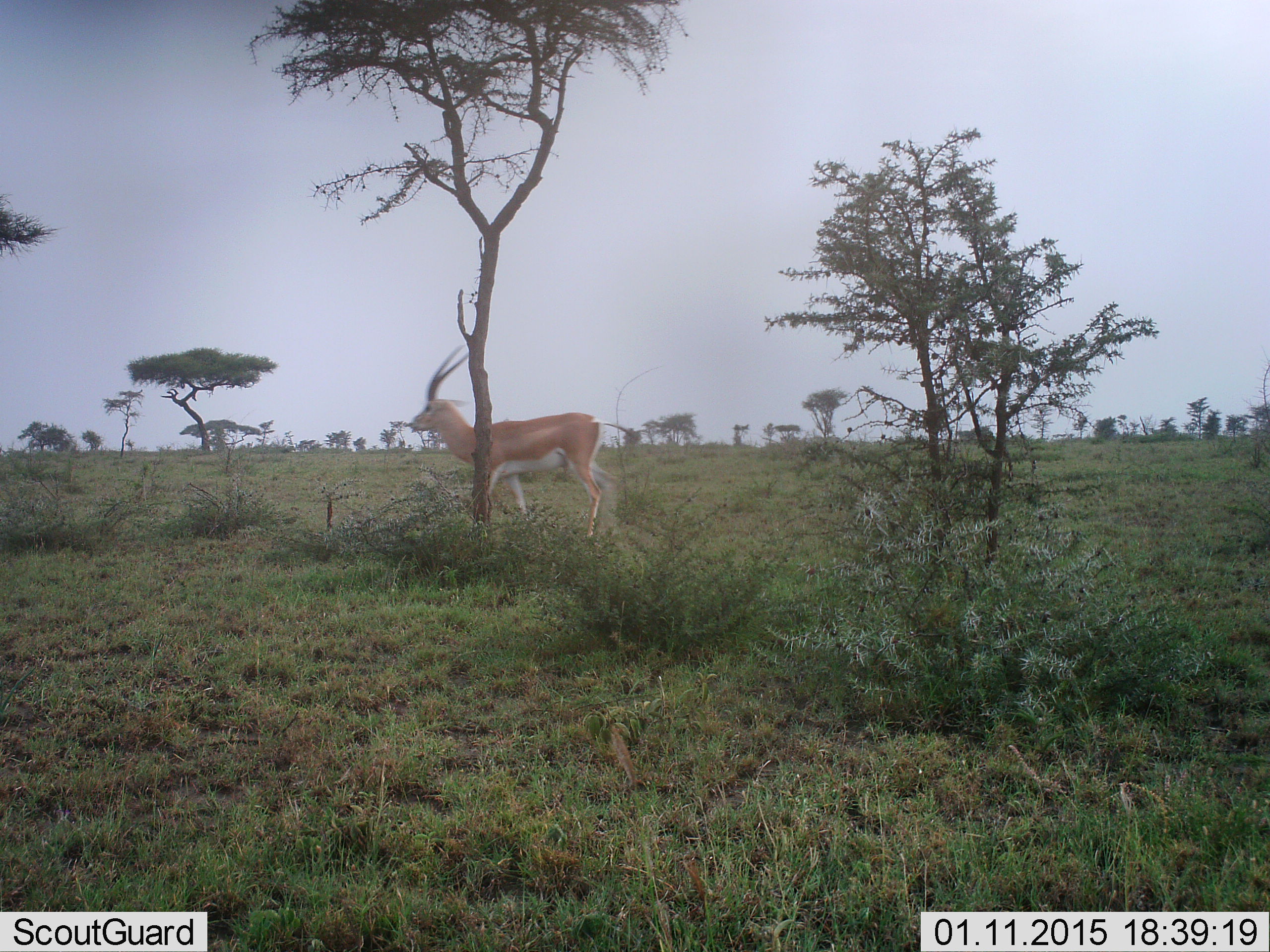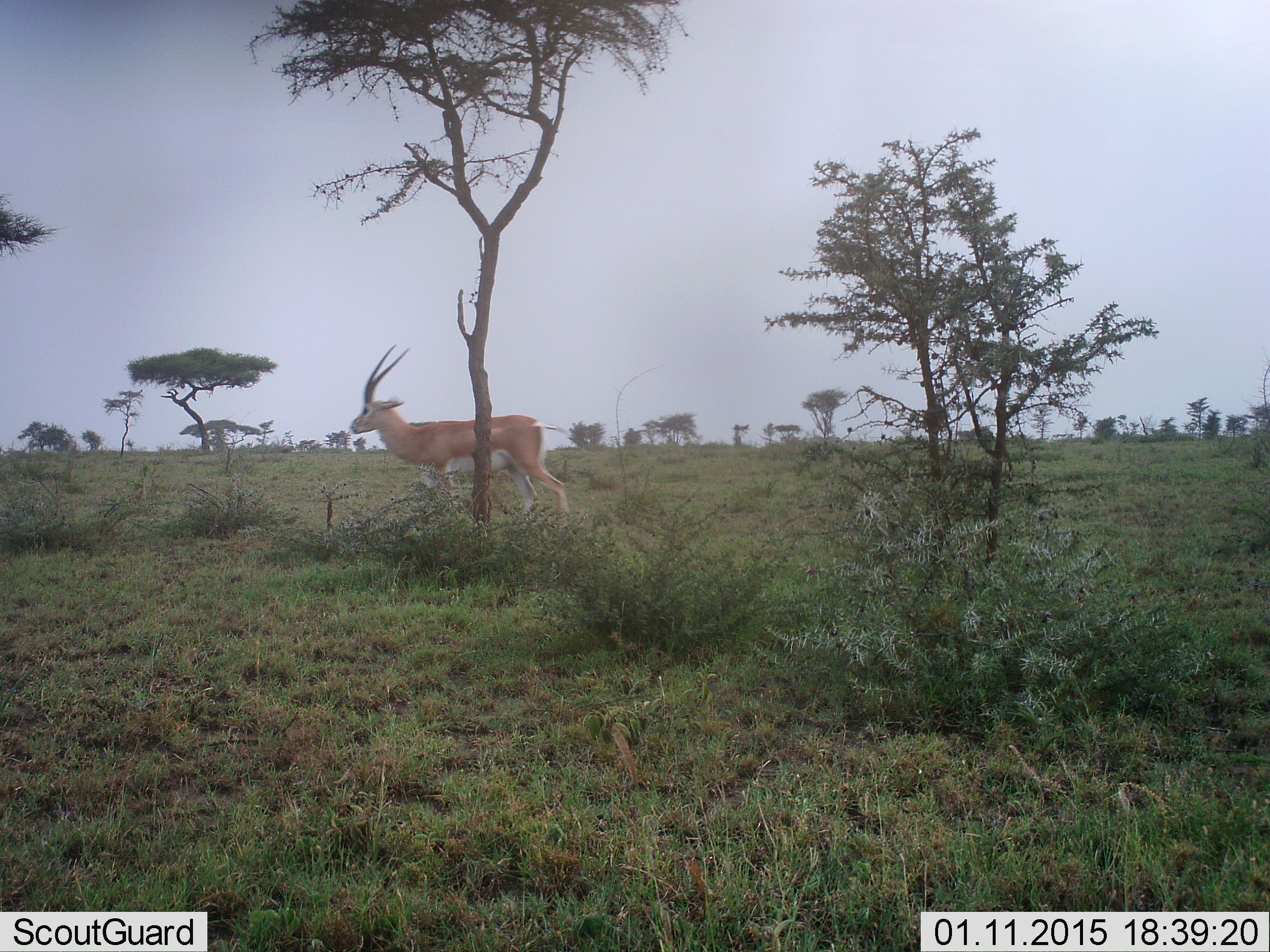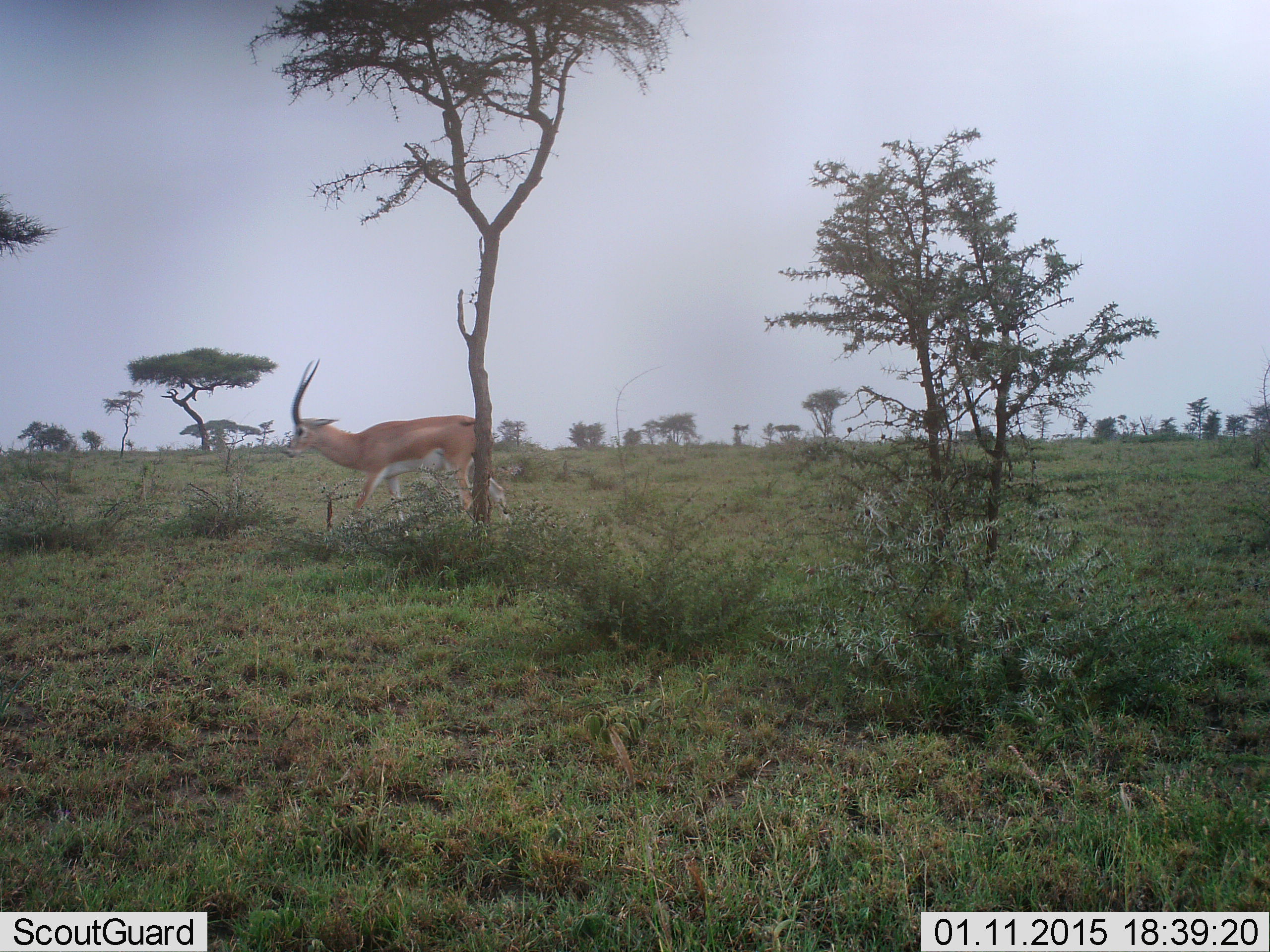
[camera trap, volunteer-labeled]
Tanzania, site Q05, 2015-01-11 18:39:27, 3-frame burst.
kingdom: Animalia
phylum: Chordata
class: Mammalia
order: Artiodactyla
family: Bovidae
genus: Nanger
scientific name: Nanger granti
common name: grant's gazelle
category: gazellegrants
Gazellegrants (grant's gazelle) (Nanger granti), count 1. Behavior (volunteer vote fractions): standing 30%, resting 0%, moving 80%, interacting 0%. Young present (vote fraction): 0%. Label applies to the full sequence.